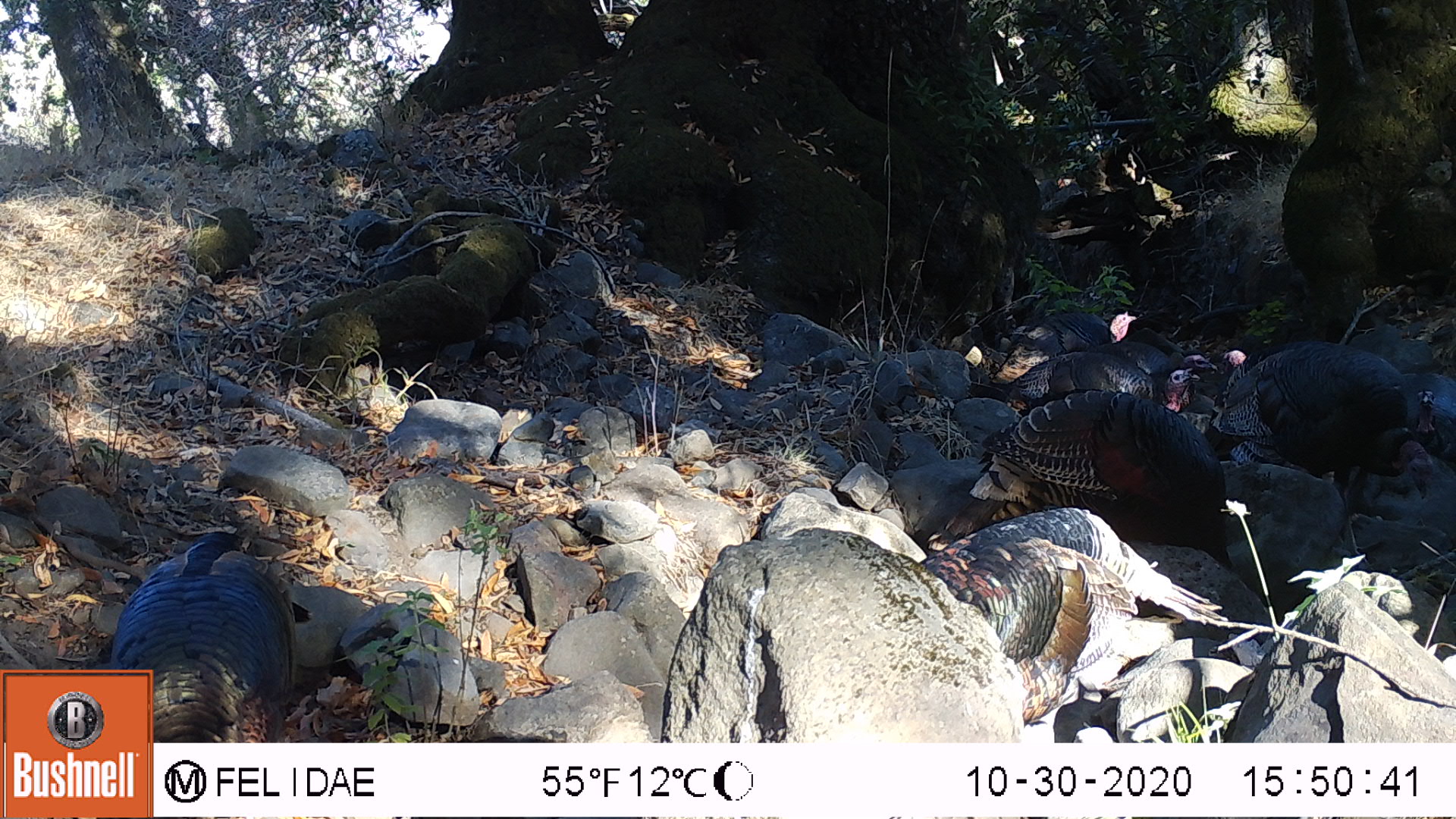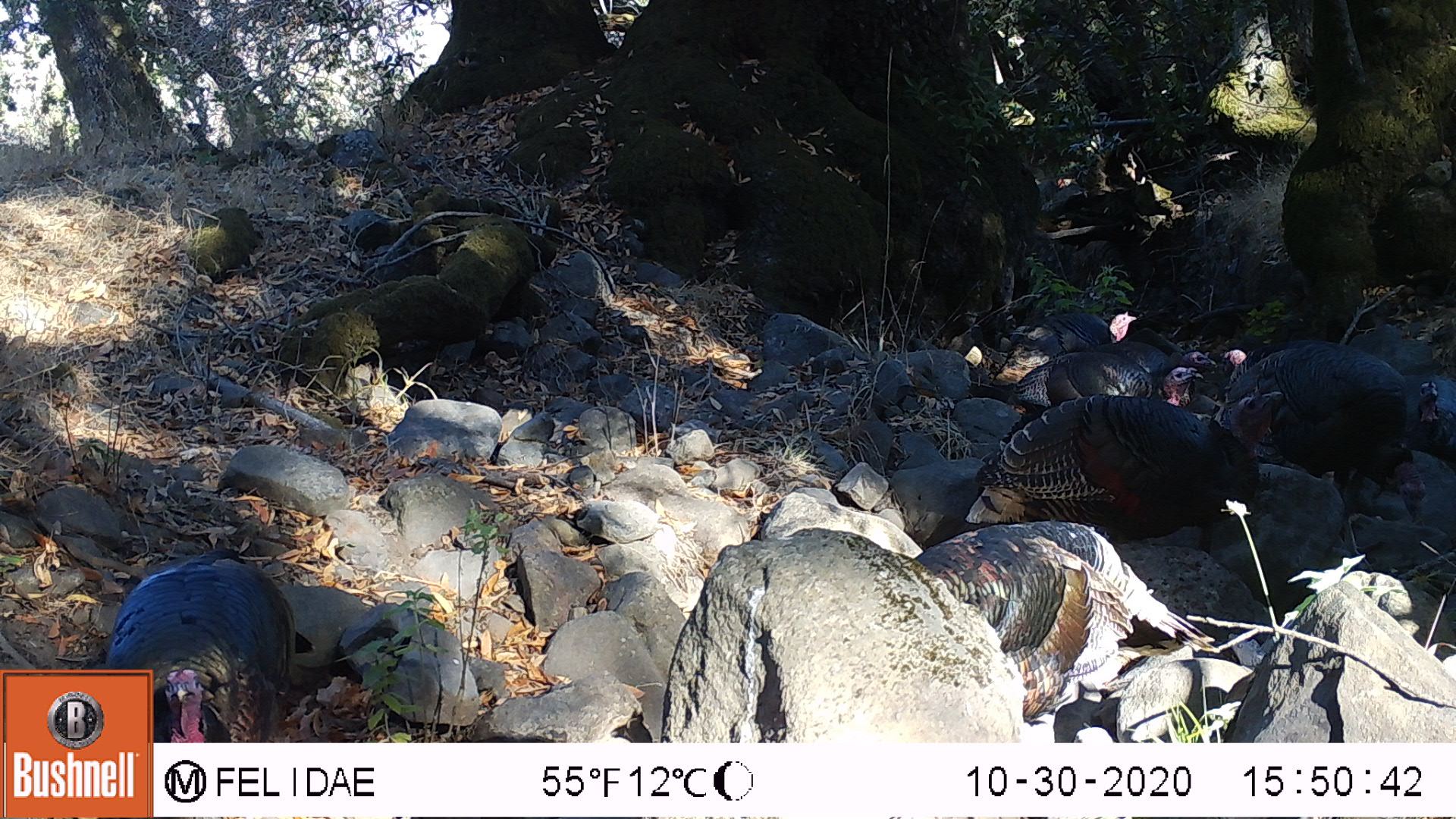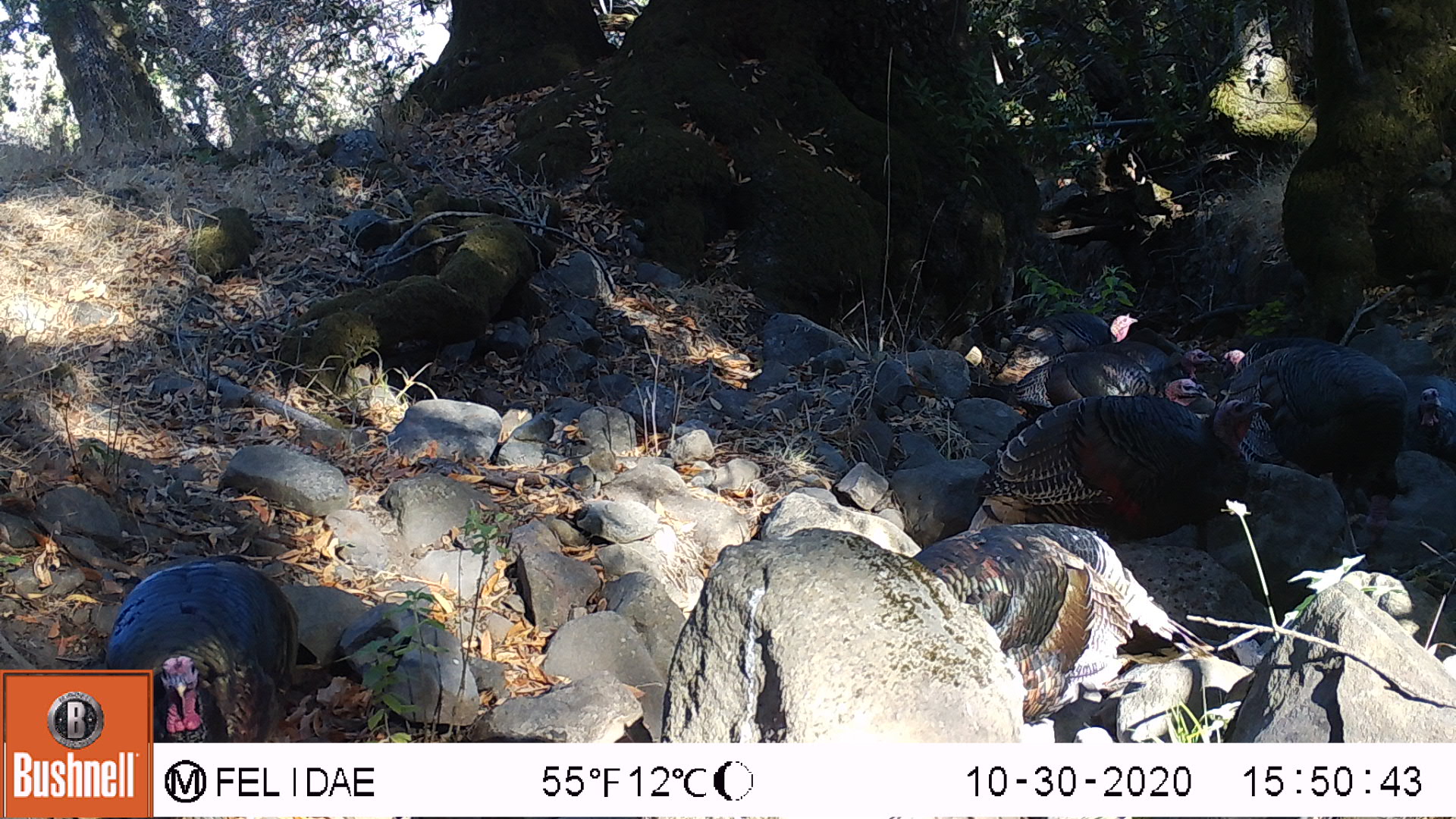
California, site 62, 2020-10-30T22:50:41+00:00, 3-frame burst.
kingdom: Animalia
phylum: Chordata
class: Aves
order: Galliformes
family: Phasianidae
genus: Meleagris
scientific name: Meleagris gallopavo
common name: turkey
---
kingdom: Animalia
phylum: Chordata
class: Aves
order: Cathartiformes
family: Cathartidae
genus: Cathartes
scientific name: Cathartes aura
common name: turkey vulture